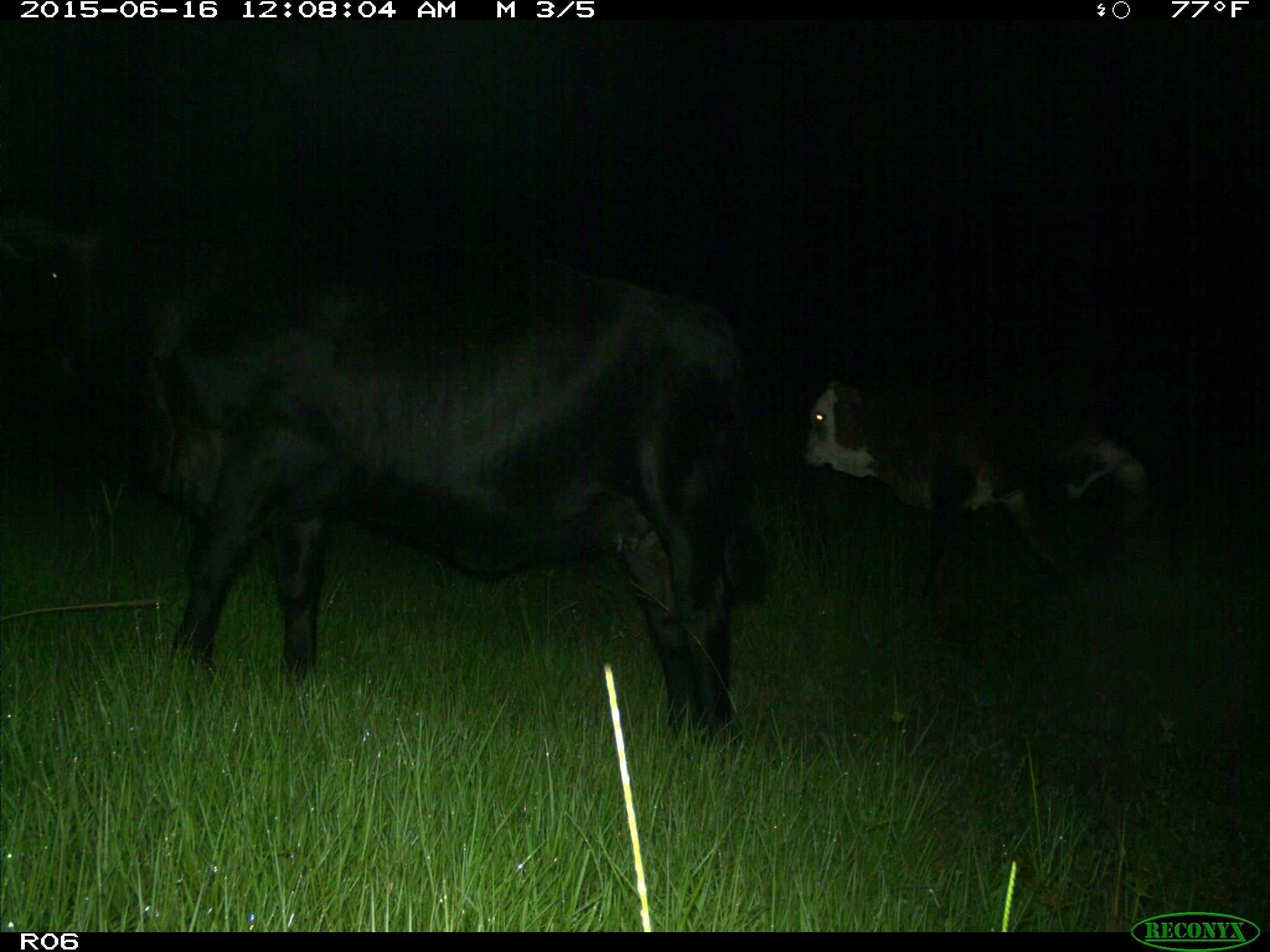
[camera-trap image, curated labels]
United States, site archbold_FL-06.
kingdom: Animalia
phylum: Chordata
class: Mammalia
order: Artiodactyla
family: Bovidae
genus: Bos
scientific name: Bos taurus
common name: domestic cow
Bos taurus (domestic cow).